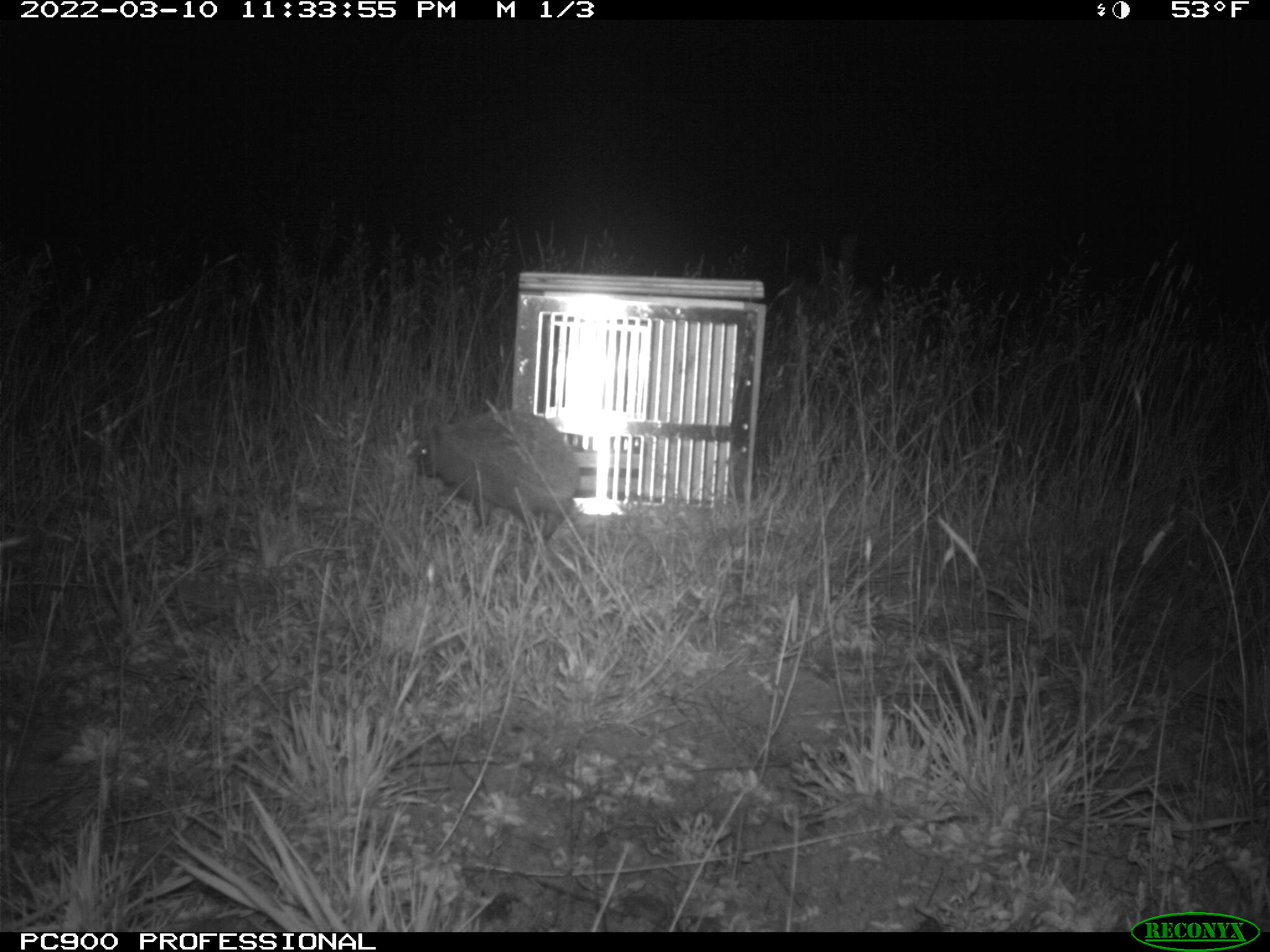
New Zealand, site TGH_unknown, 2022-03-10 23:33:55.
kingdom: Animalia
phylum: Chordata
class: Mammalia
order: Eulipotyphla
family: Erinaceidae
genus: Erinaceus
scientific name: Erinaceus europaeus europaeus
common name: european hedgehog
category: hedgehog